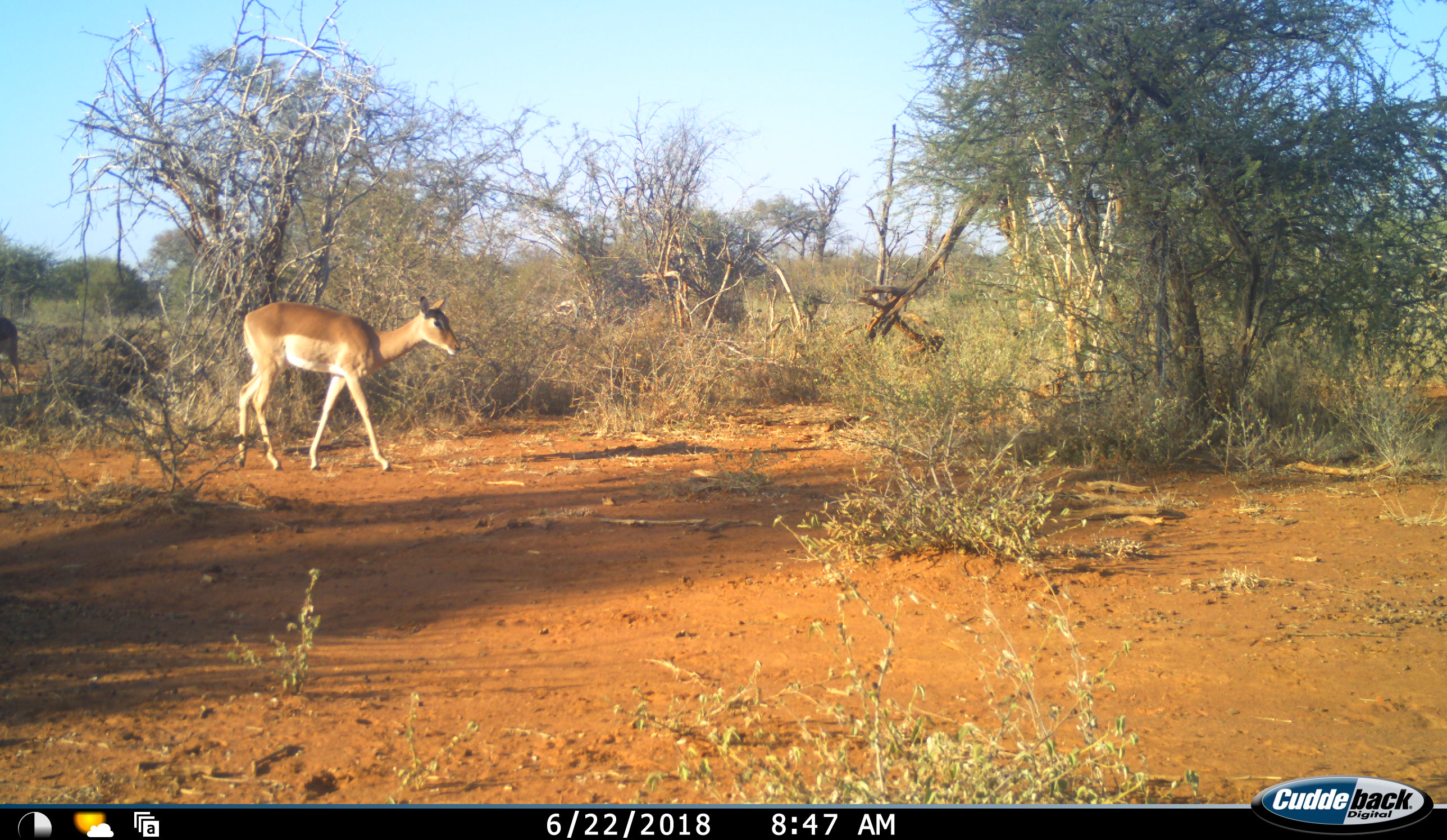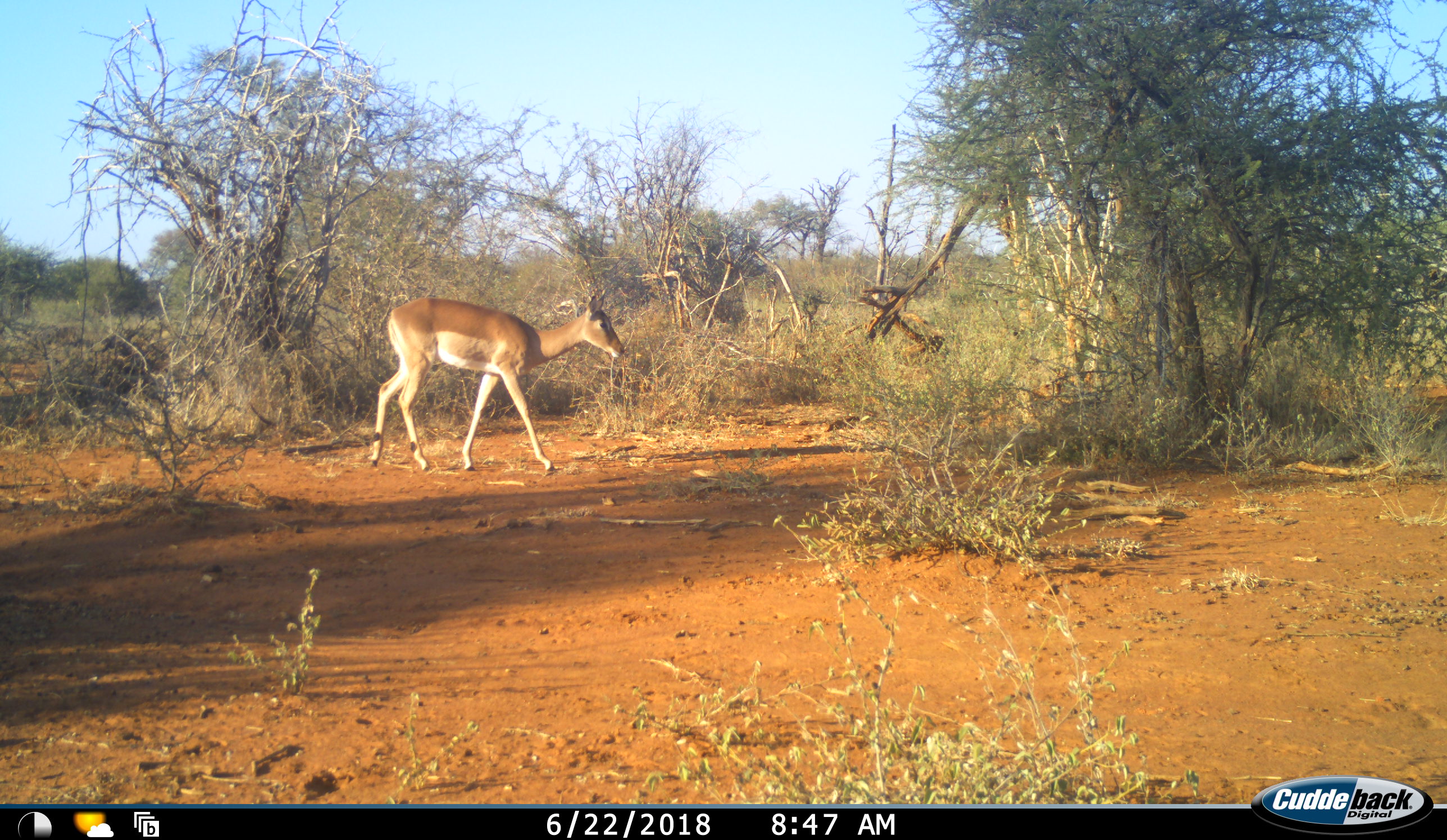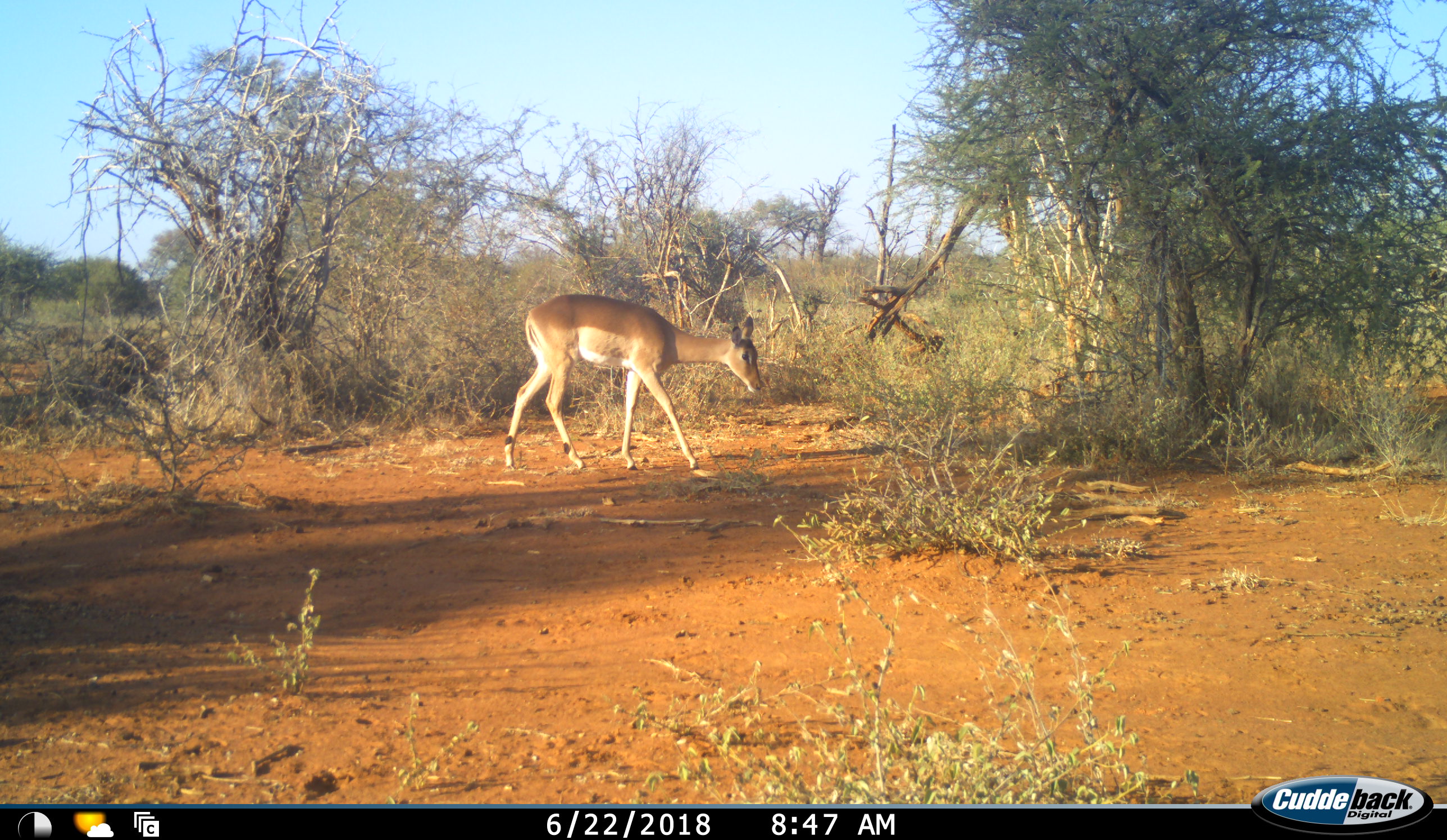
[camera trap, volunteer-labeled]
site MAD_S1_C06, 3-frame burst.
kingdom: Animalia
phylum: Chordata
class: Mammalia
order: Artiodactyla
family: Bovidae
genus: Aepyceros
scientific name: Aepyceros melampus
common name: impala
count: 2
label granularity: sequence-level